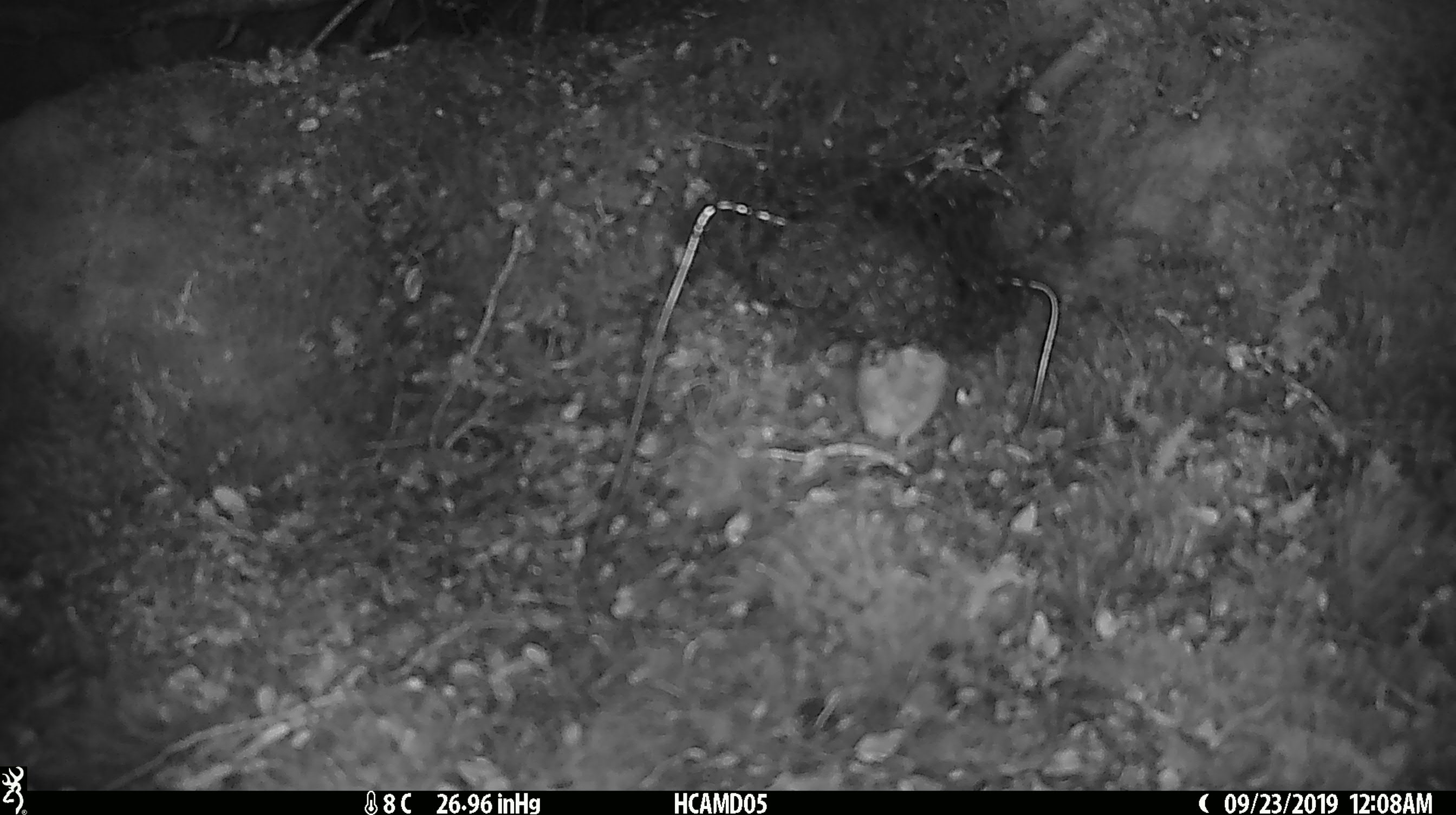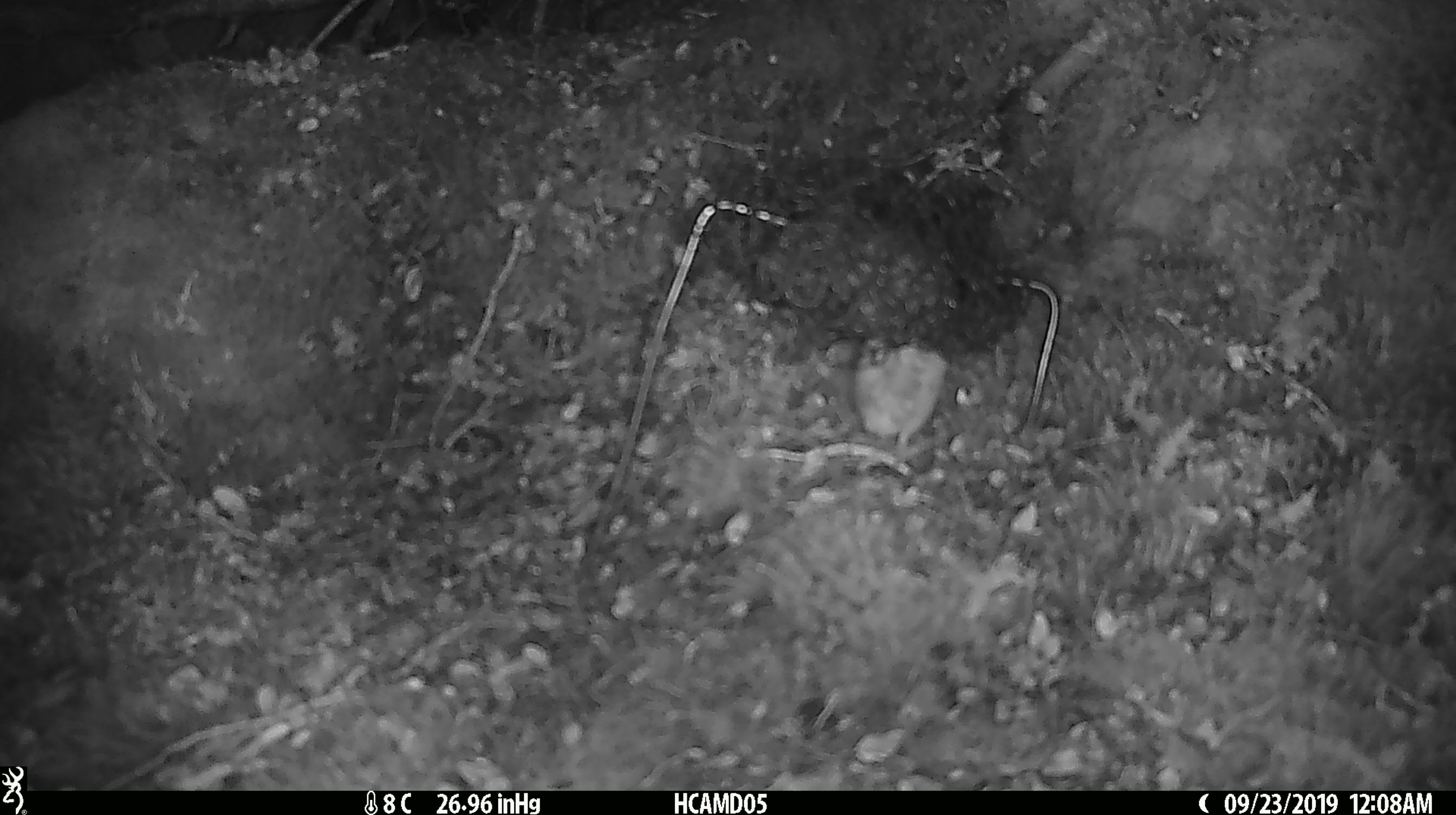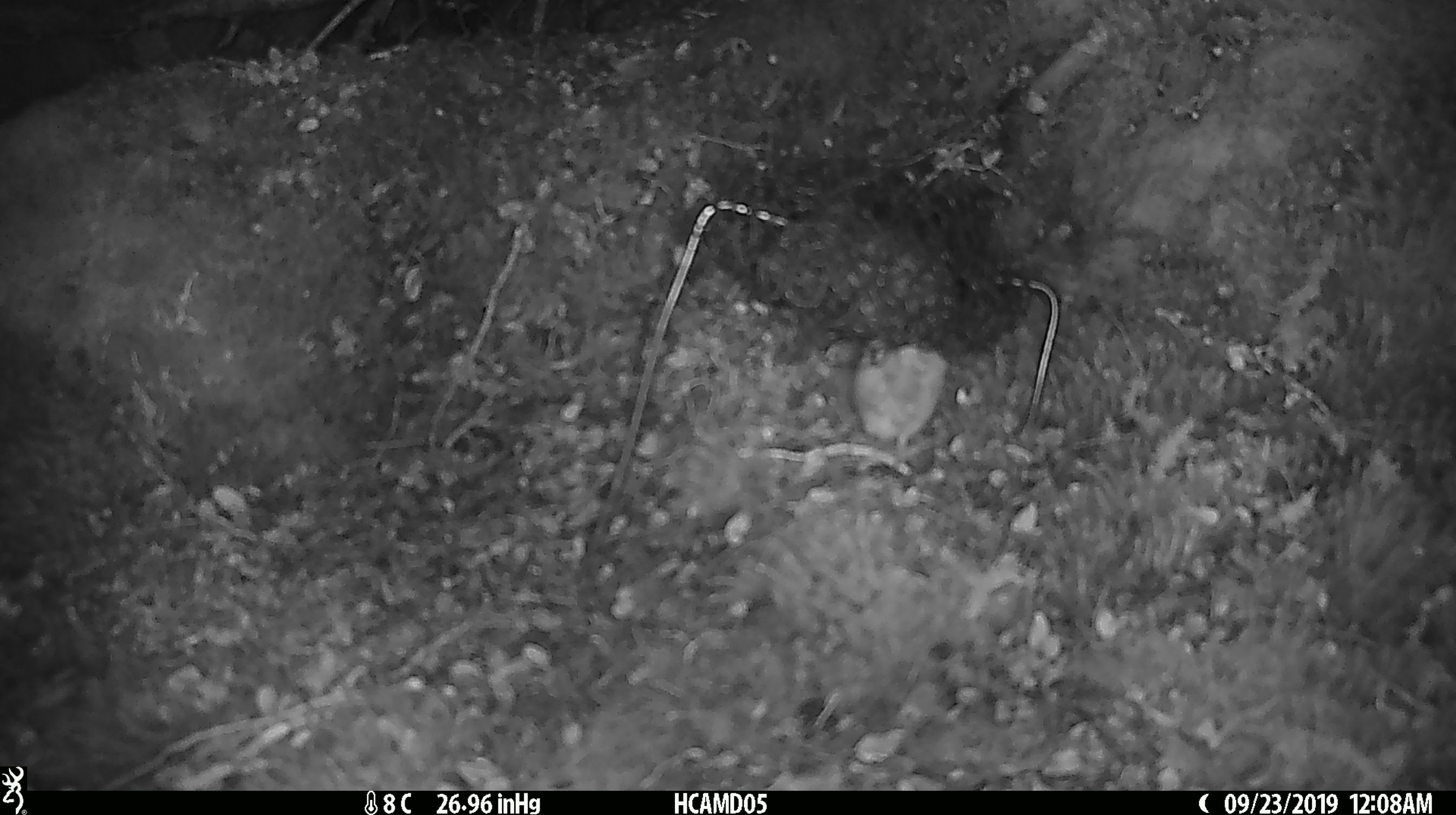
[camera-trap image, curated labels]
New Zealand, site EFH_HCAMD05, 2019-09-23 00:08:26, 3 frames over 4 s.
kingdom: Animalia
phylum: Chordata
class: Mammalia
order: Rodentia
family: Muridae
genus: Mus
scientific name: Mus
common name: mouse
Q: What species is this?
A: Mouse (Mus).